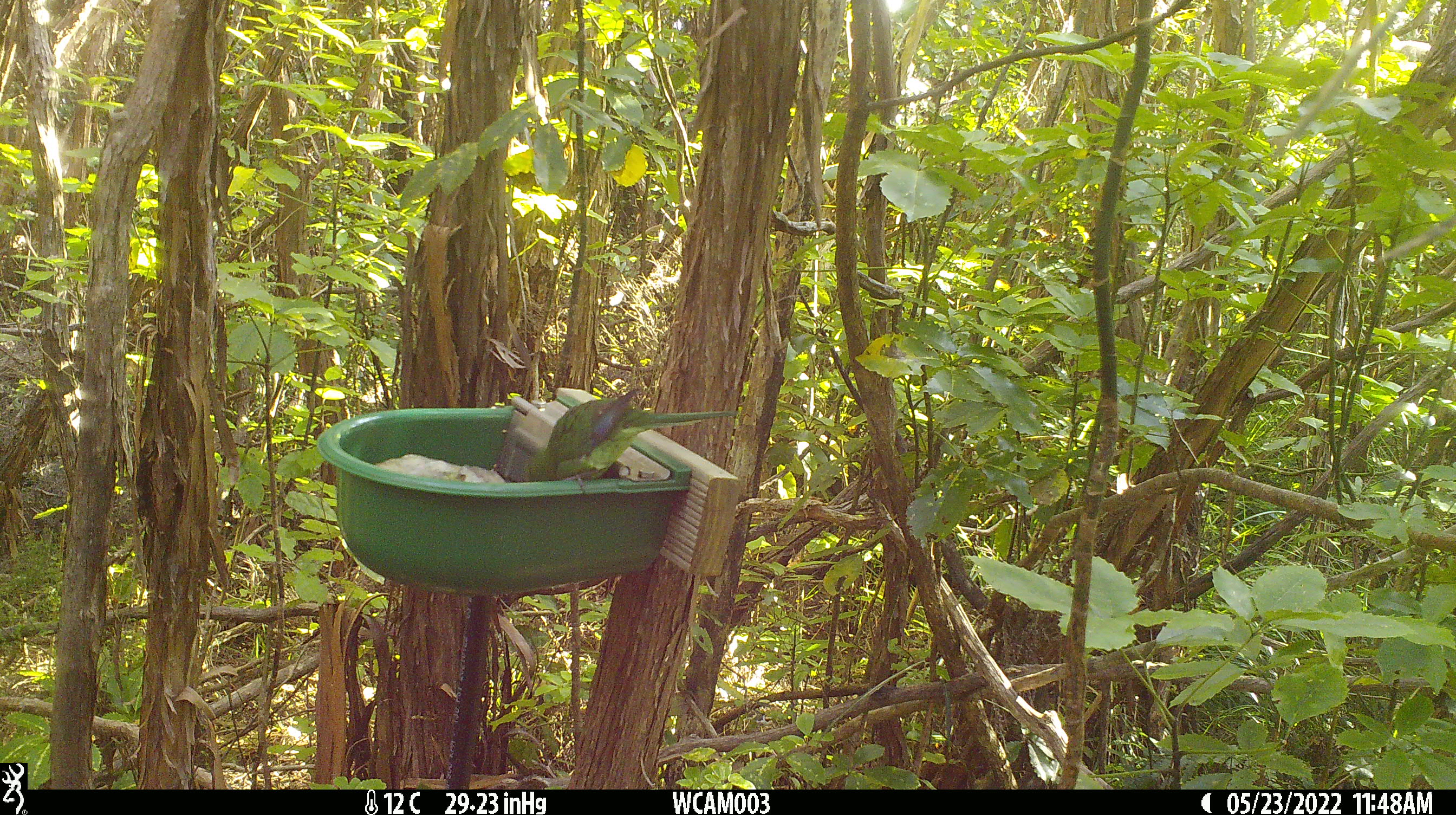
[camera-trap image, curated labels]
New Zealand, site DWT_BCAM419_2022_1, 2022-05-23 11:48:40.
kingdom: Animalia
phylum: Chordata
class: Aves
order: Psittaciformes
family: Psittaculidae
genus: Cyanoramphus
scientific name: Cyanoramphus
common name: parakeet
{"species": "parakeet (Cyanoramphus)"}